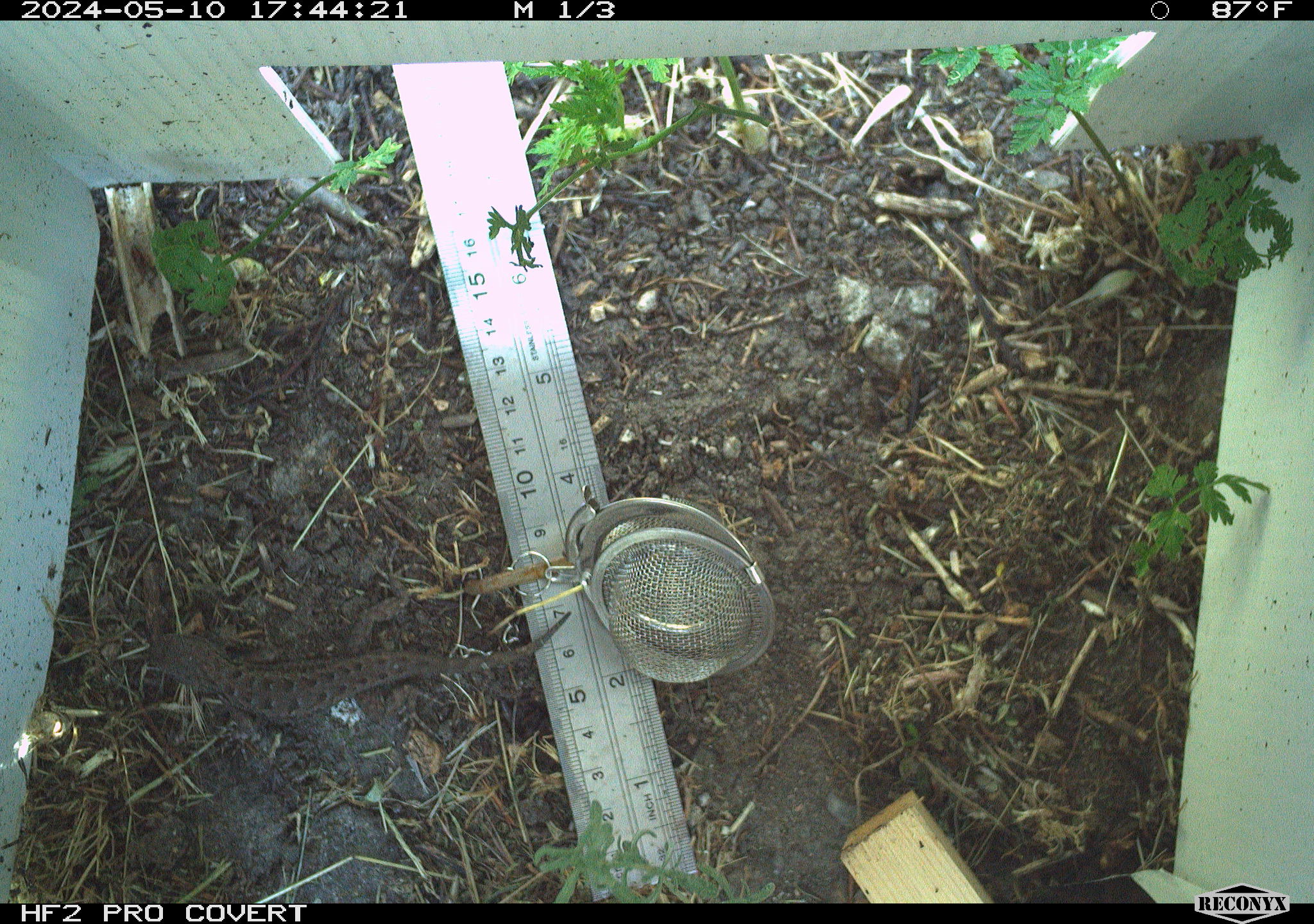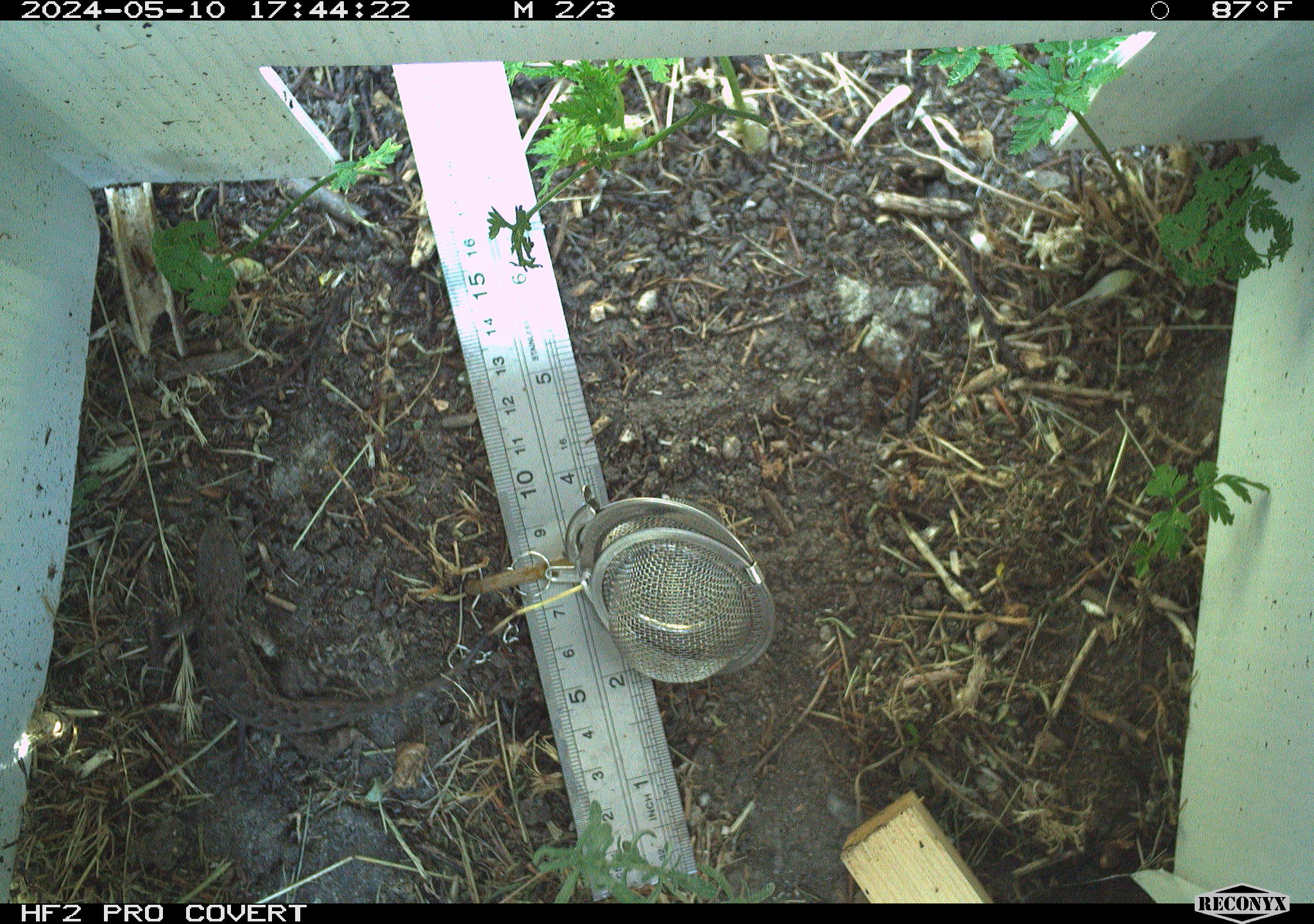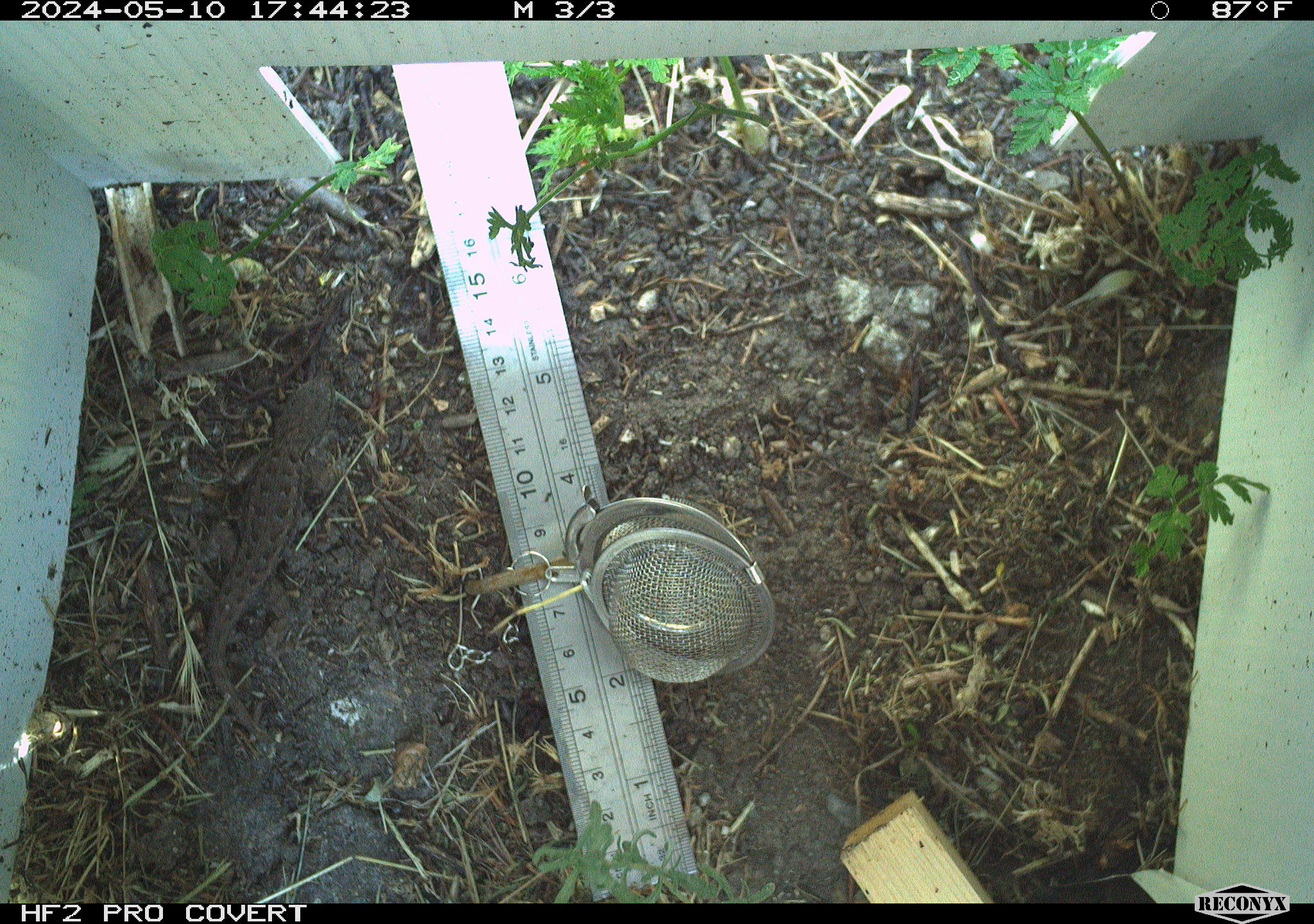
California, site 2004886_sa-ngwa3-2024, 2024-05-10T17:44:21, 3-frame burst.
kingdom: Animalia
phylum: Chordata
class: Reptilia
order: Squamata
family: Phrynosomatidae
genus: Sceloporus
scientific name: Sceloporus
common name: spiny lizards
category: sceloporus species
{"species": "sceloporus species (spiny lizards) (Sceloporus)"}